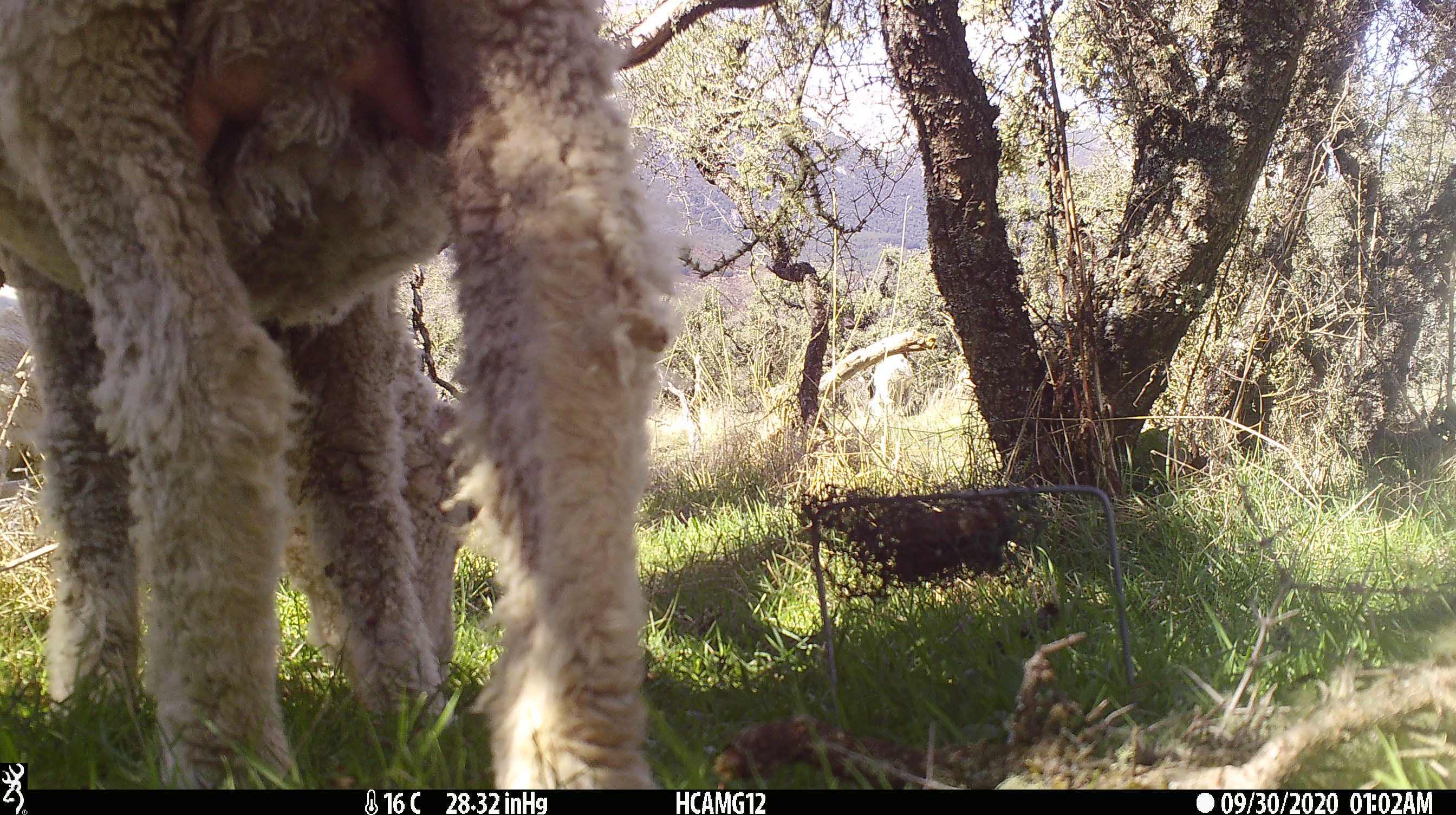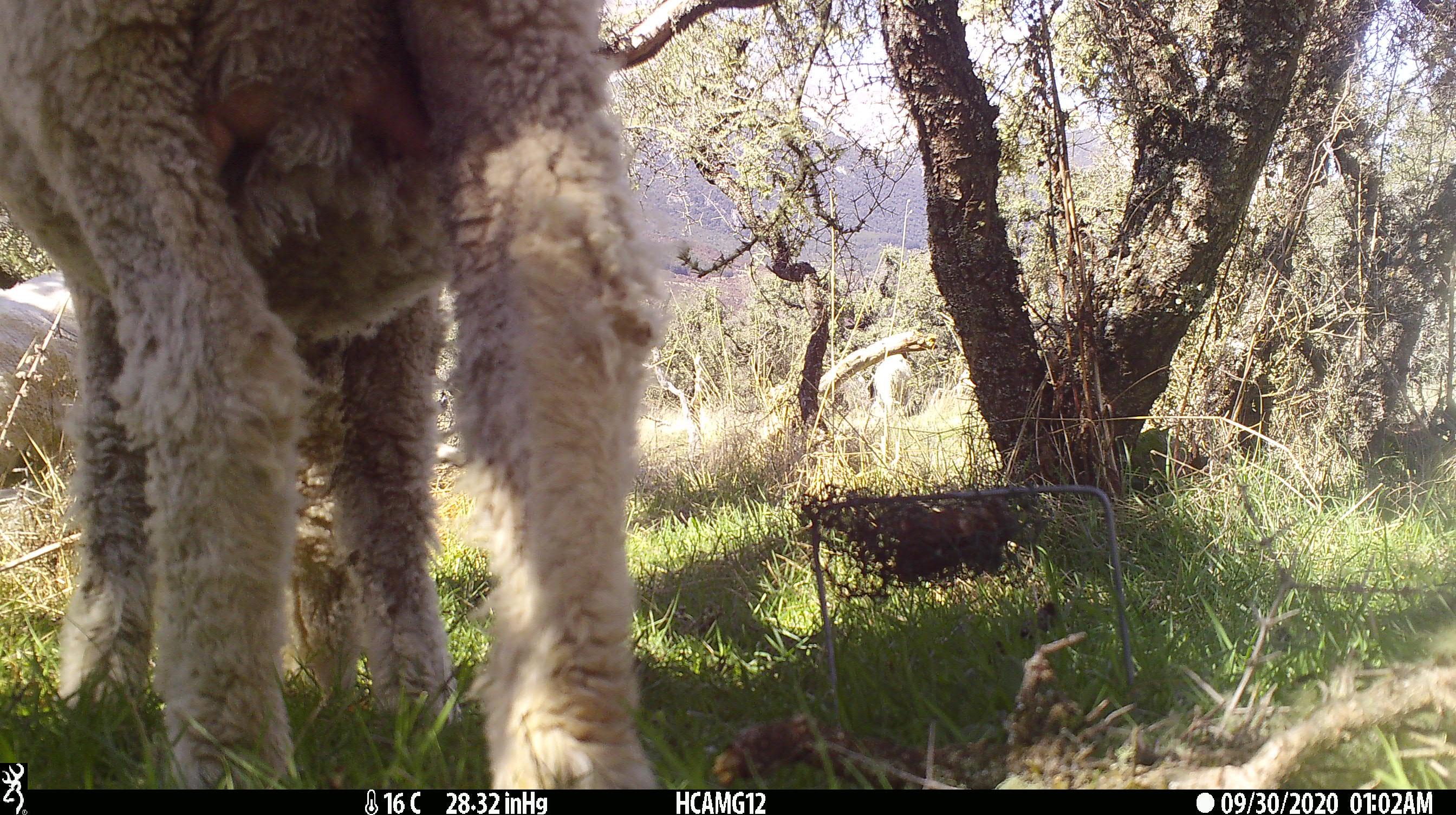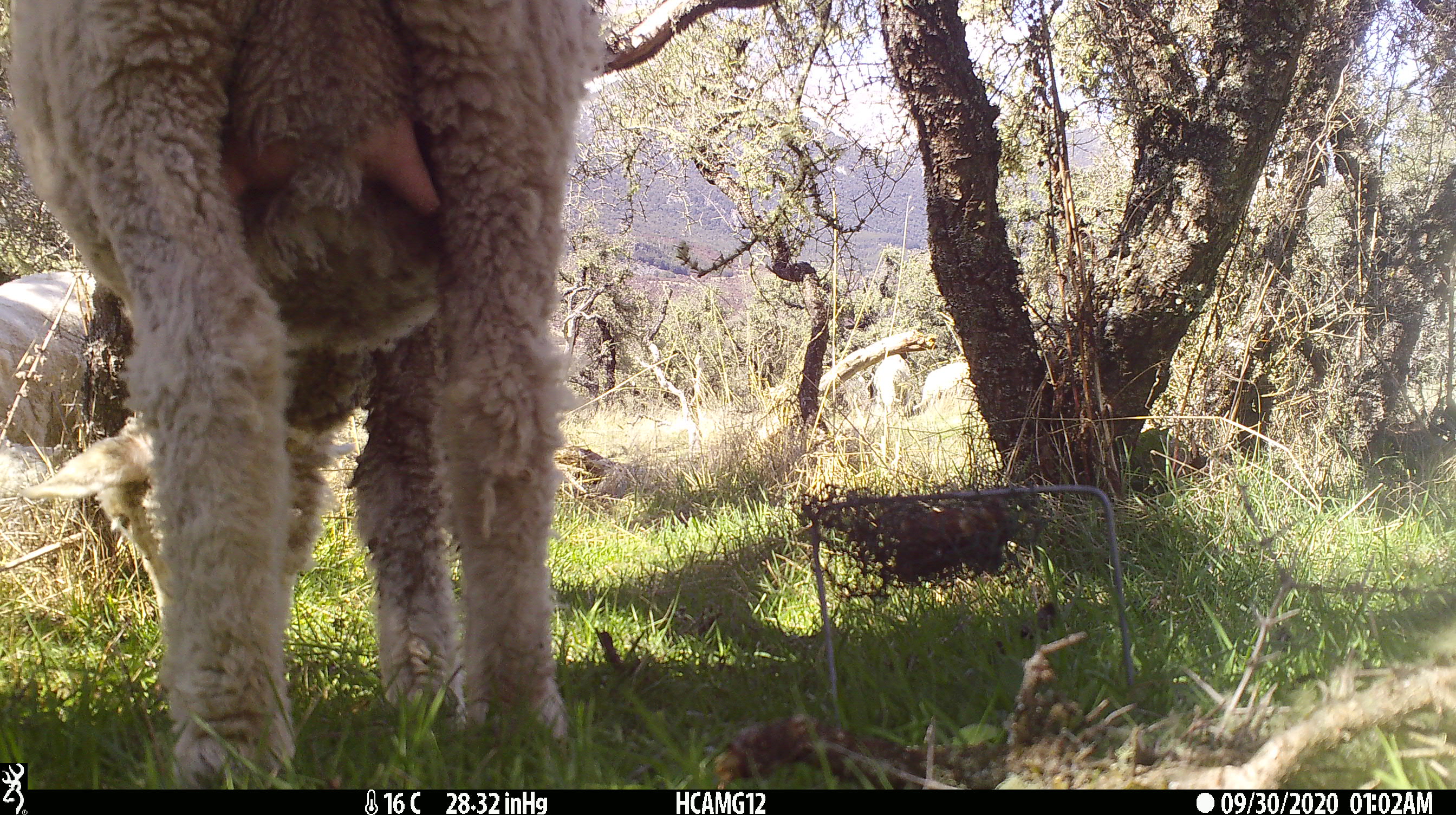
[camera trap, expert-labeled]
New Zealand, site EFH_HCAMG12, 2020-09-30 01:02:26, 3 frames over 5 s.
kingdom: Animalia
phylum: Chordata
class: Mammalia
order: Artiodactyla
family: Bovidae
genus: Ovis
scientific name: Ovis aries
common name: domestic sheep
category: sheep